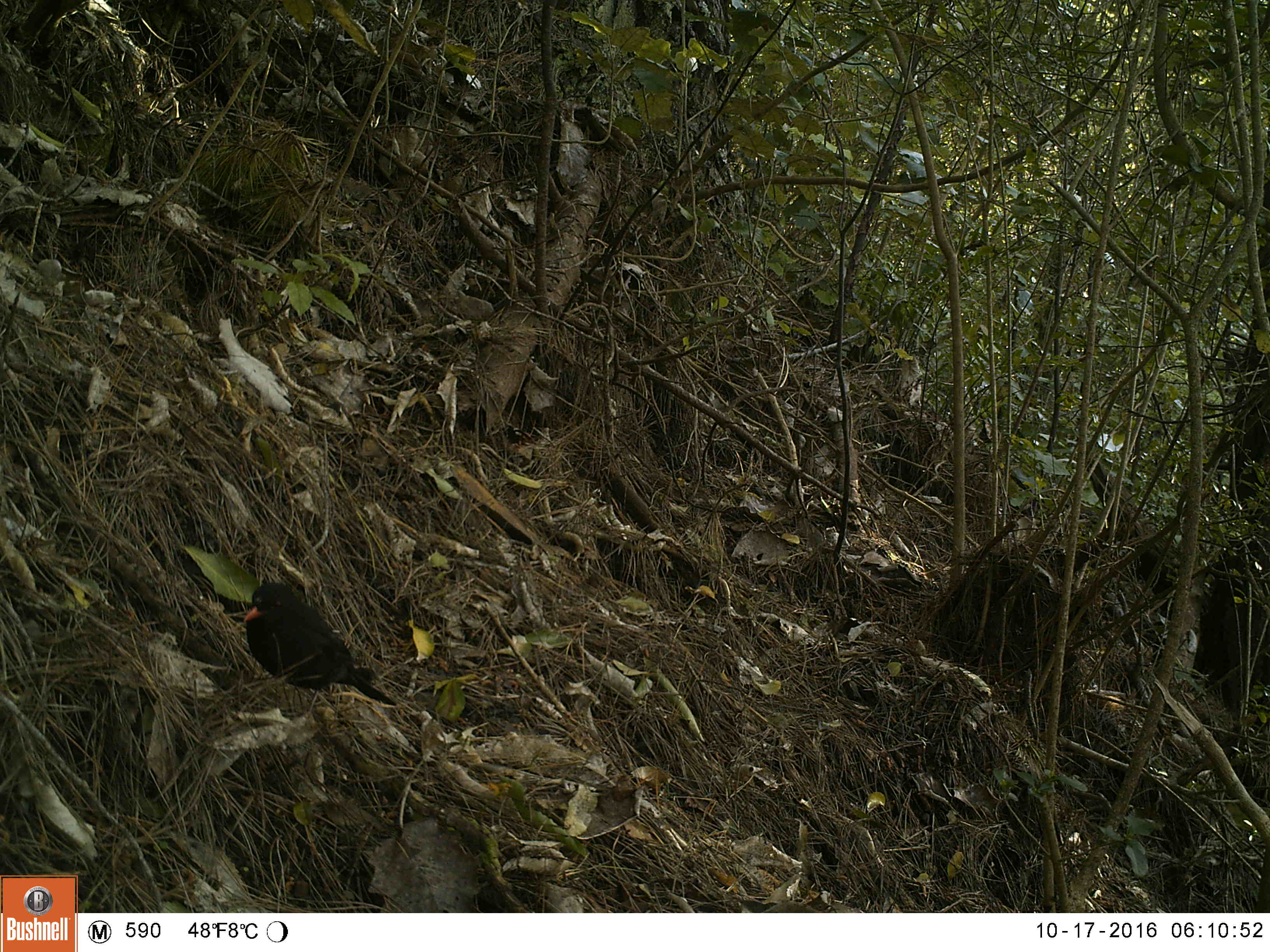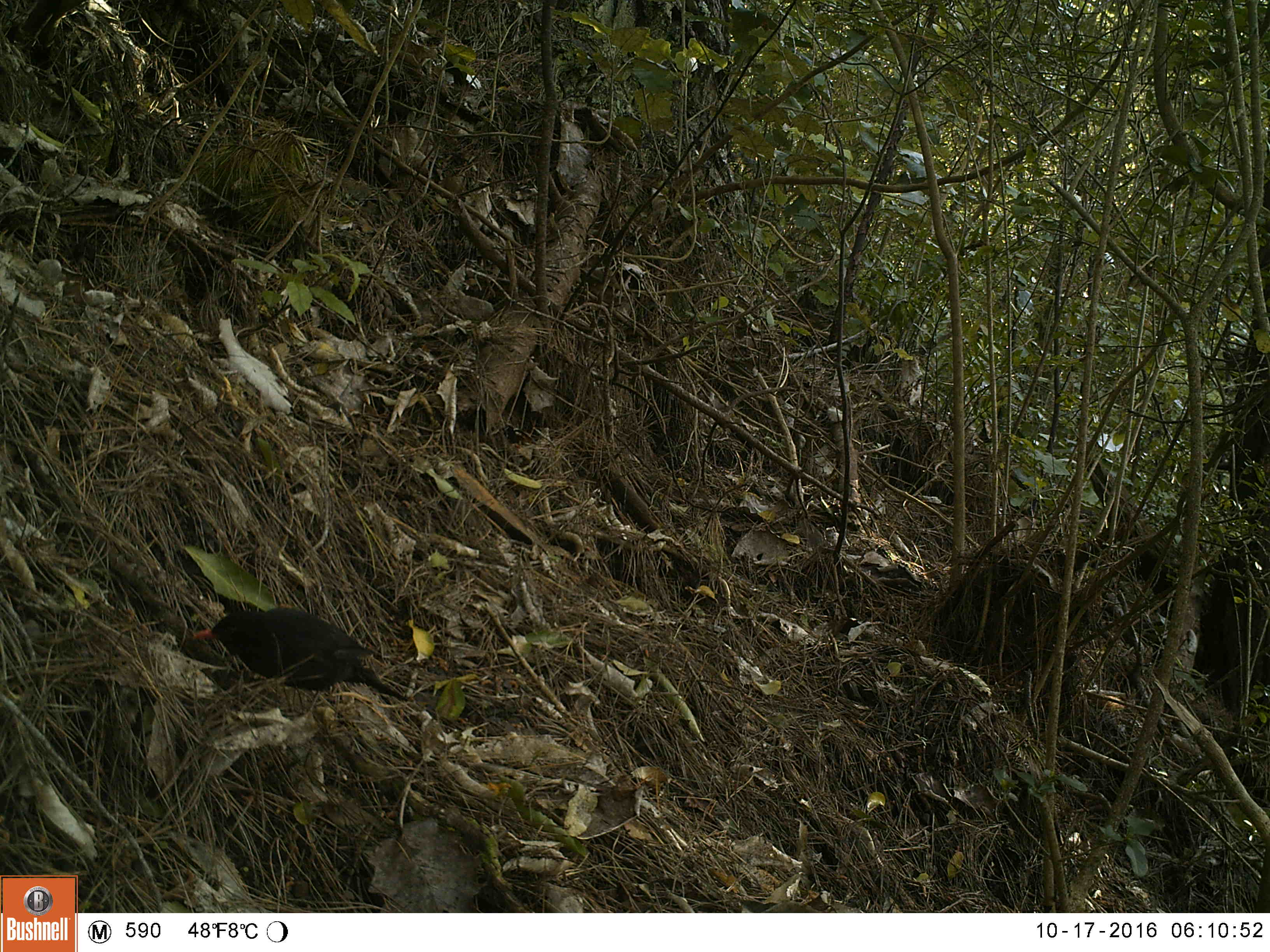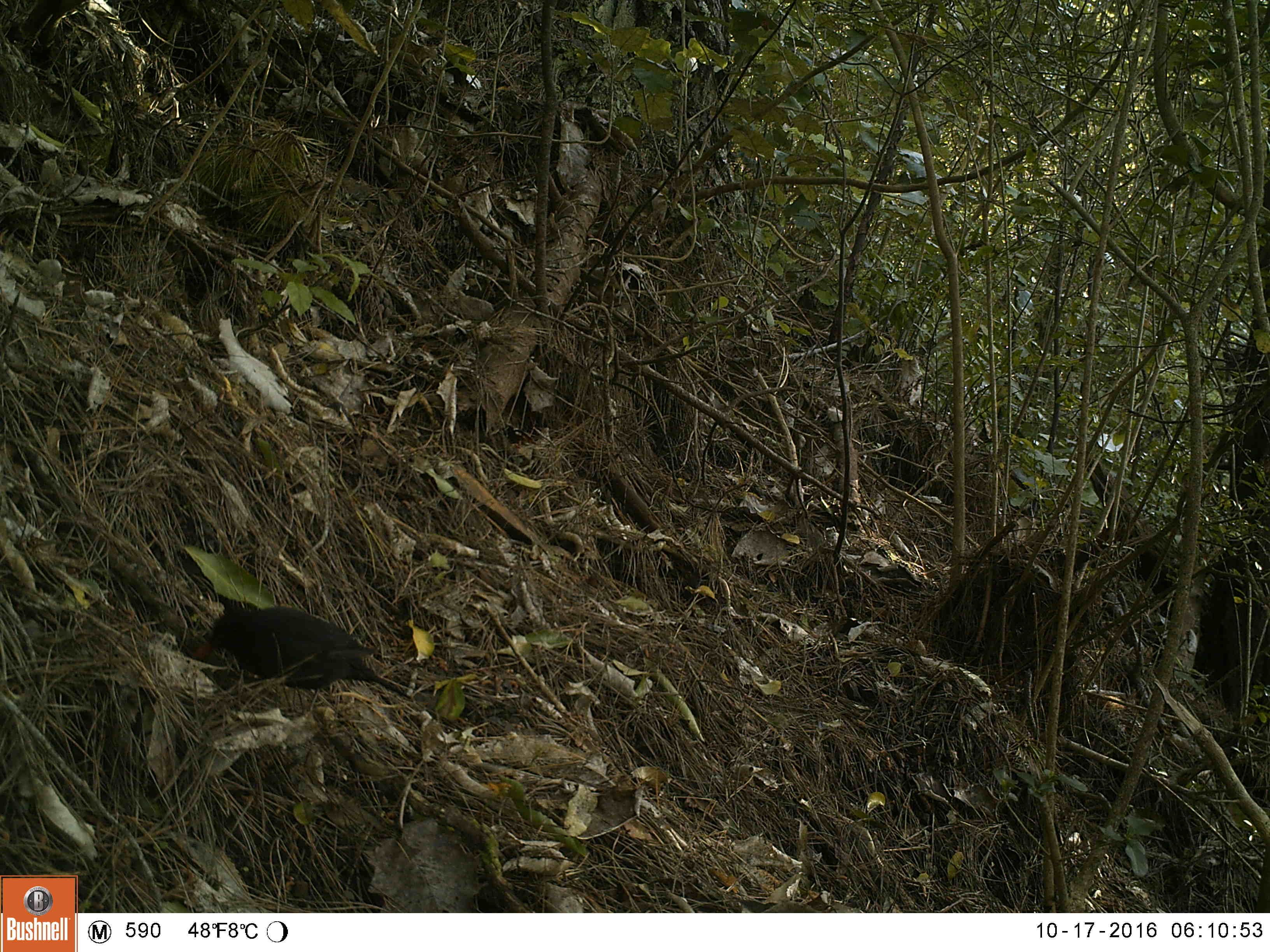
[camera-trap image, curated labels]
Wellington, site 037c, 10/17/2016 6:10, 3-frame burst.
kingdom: Animalia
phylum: Chordata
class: Aves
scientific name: Aves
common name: bird